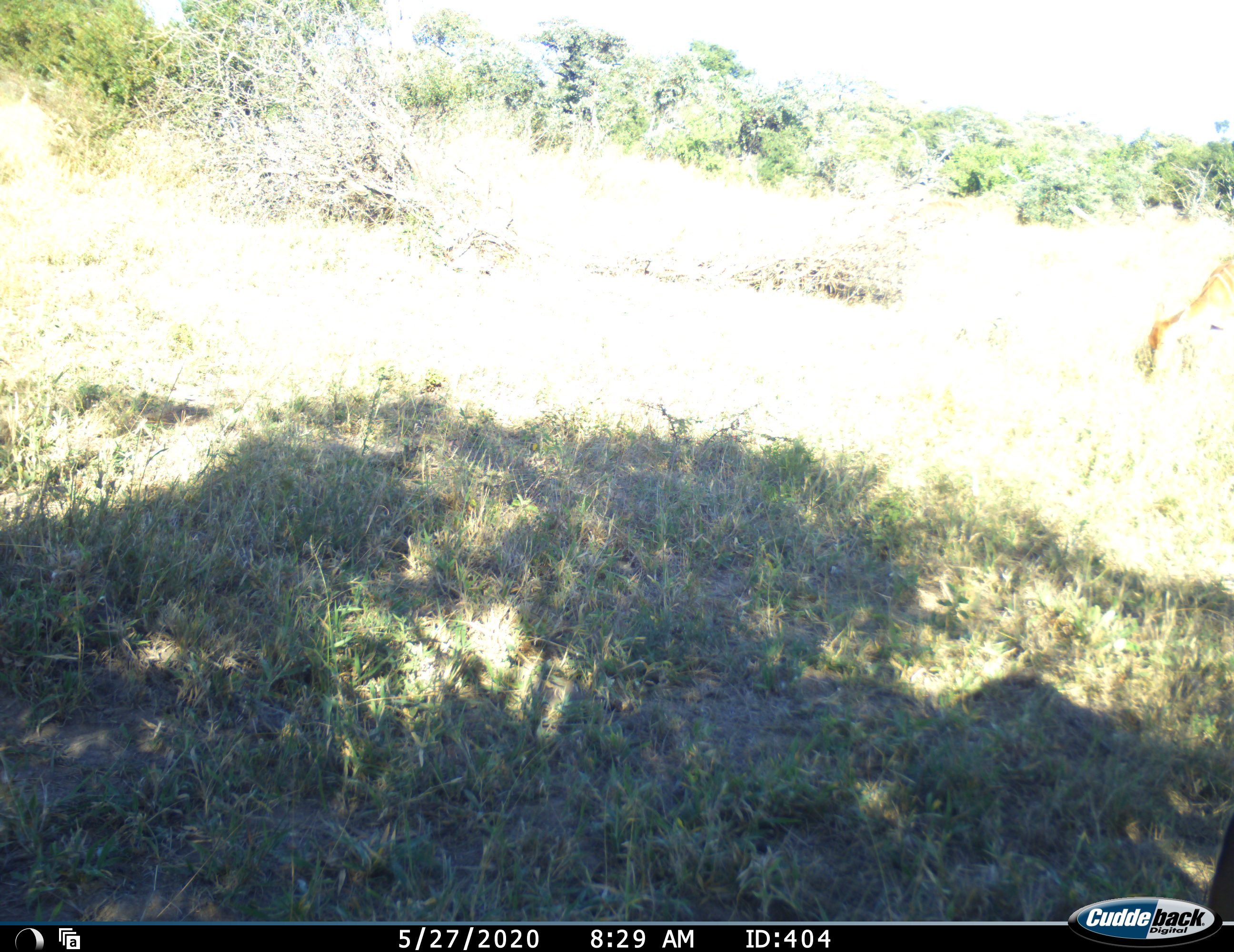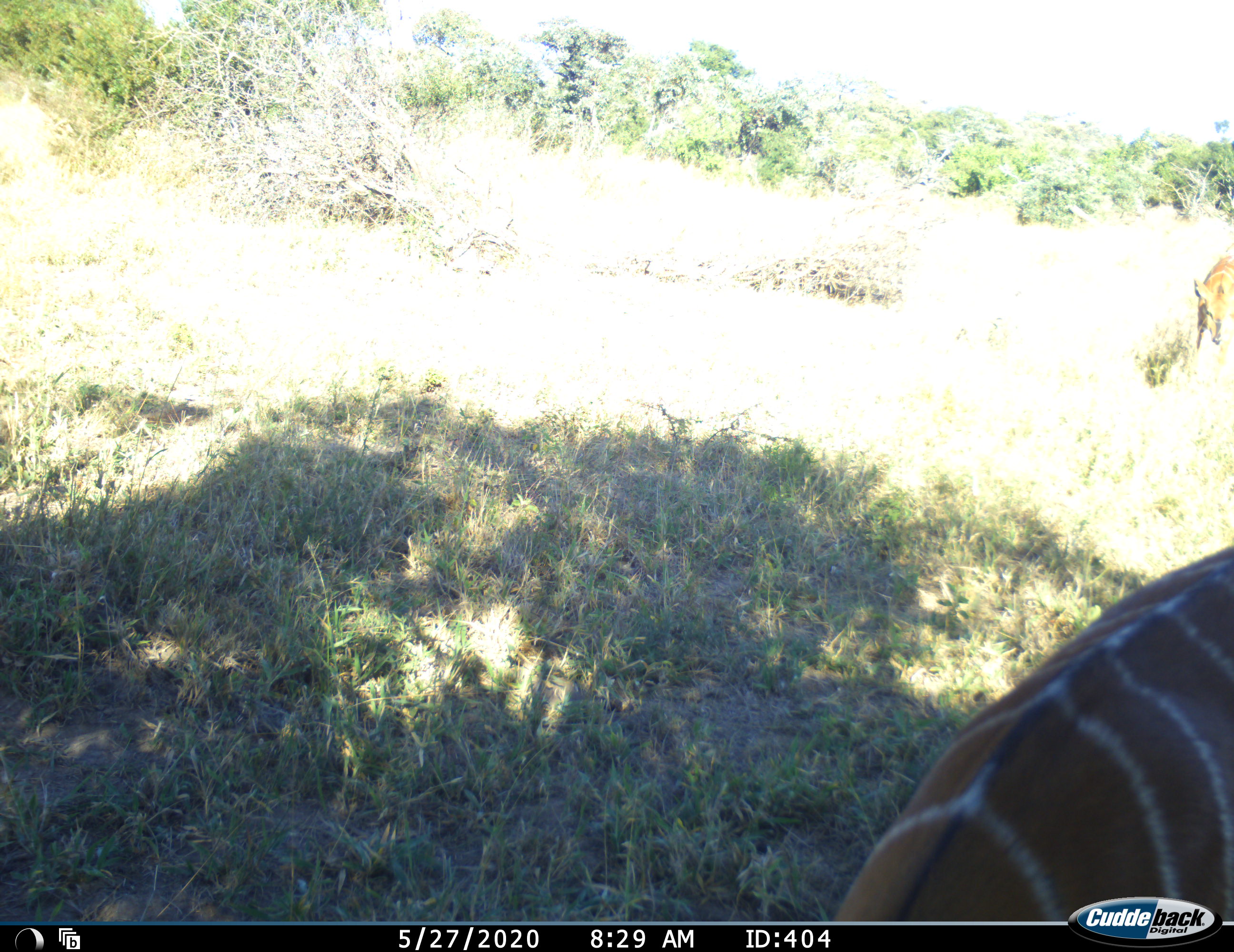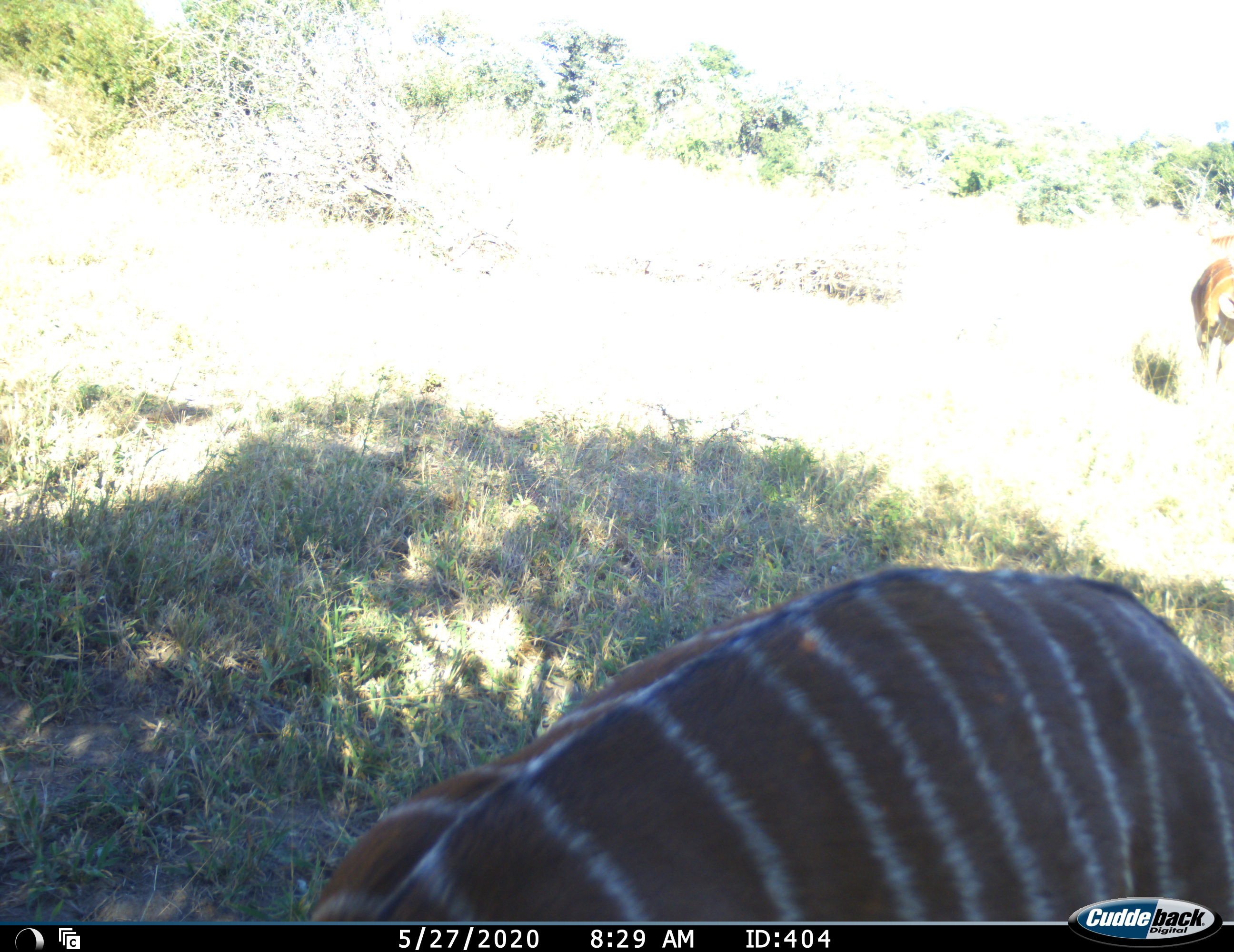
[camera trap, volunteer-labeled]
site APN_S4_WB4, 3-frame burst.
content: unidentified animal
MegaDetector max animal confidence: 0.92